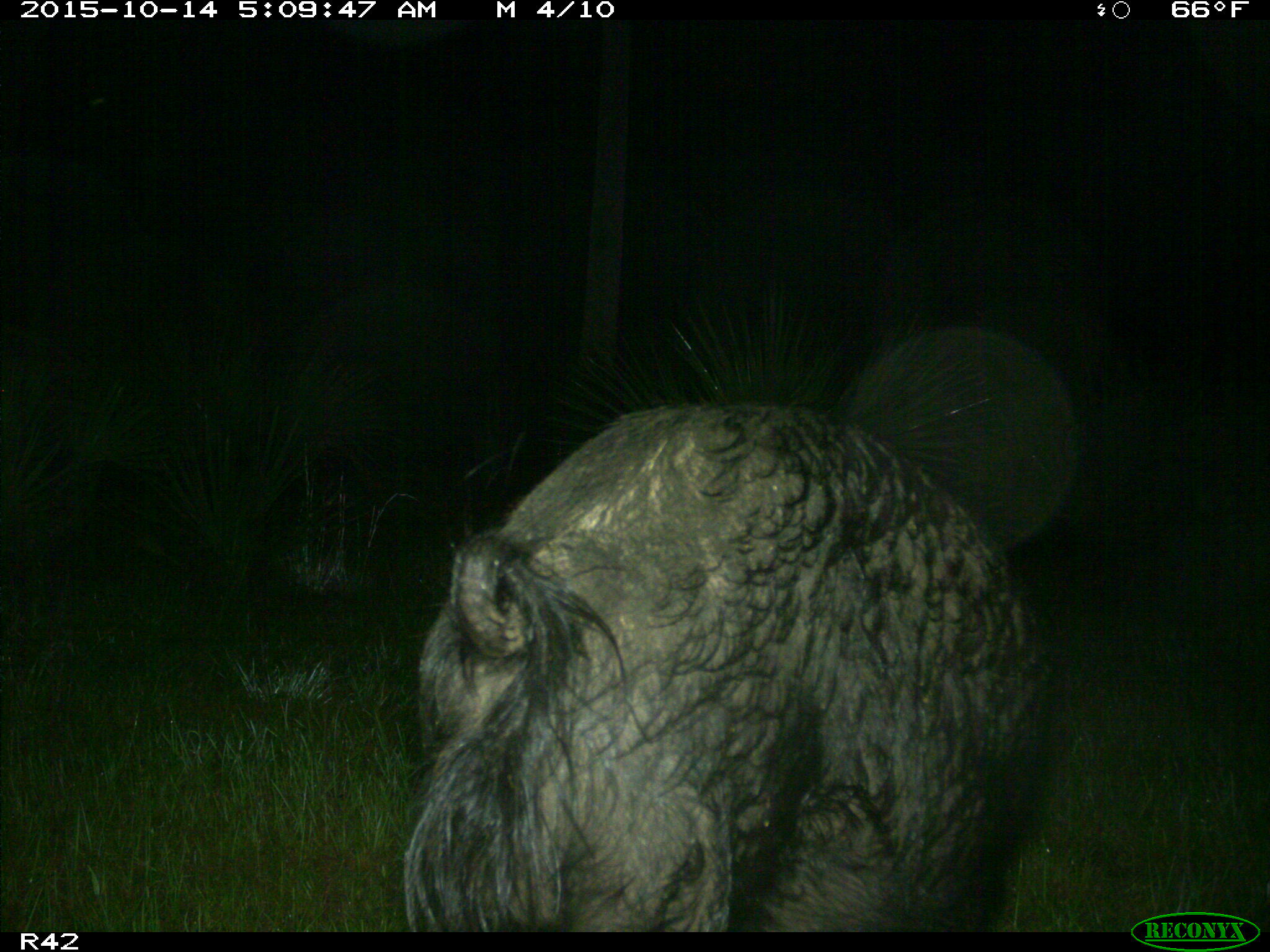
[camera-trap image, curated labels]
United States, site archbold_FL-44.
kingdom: Animalia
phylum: Chordata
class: Mammalia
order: Artiodactyla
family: Suidae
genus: Sus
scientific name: Sus scrofa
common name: wild boar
Sus scrofa (wild boar).